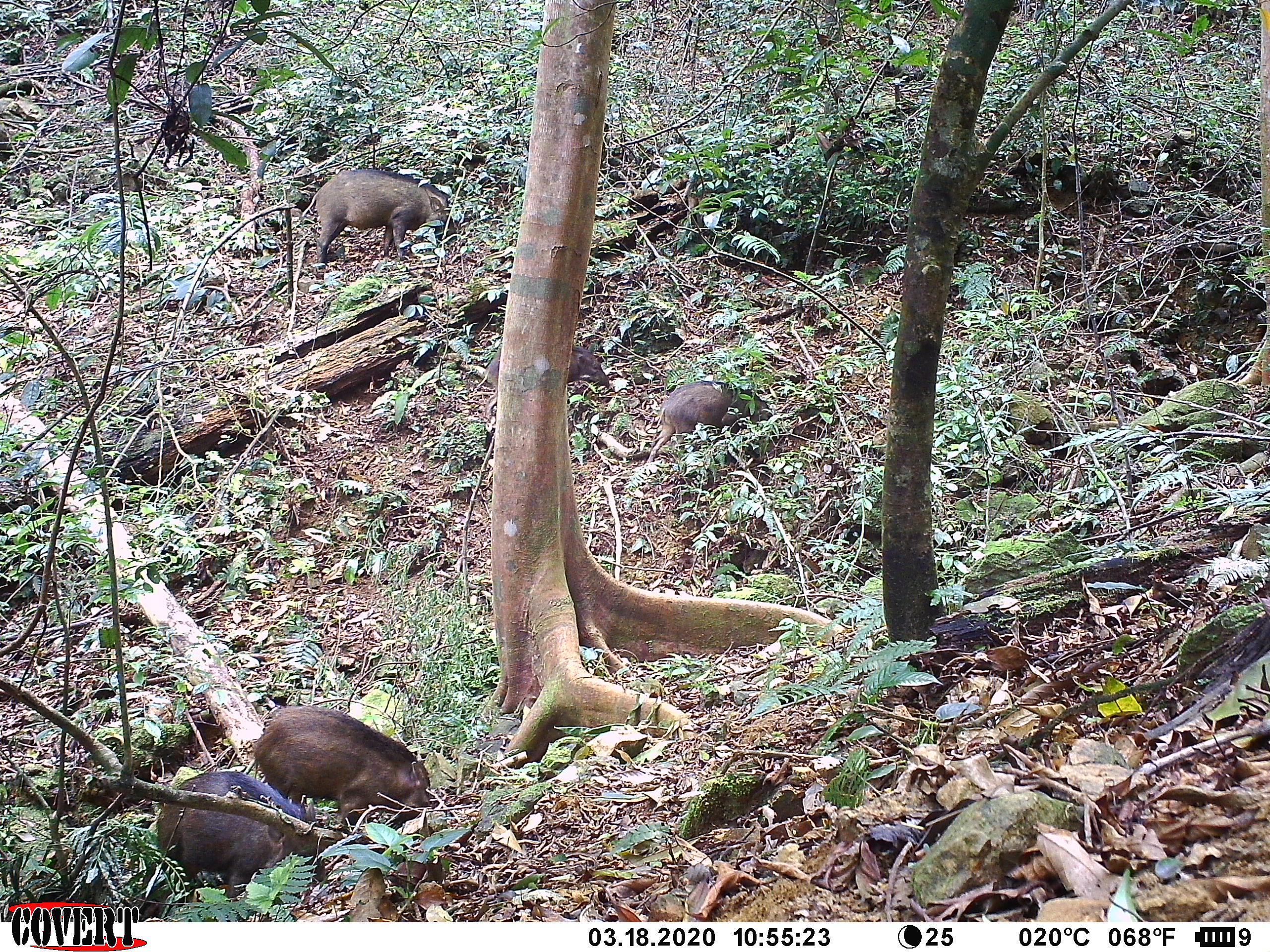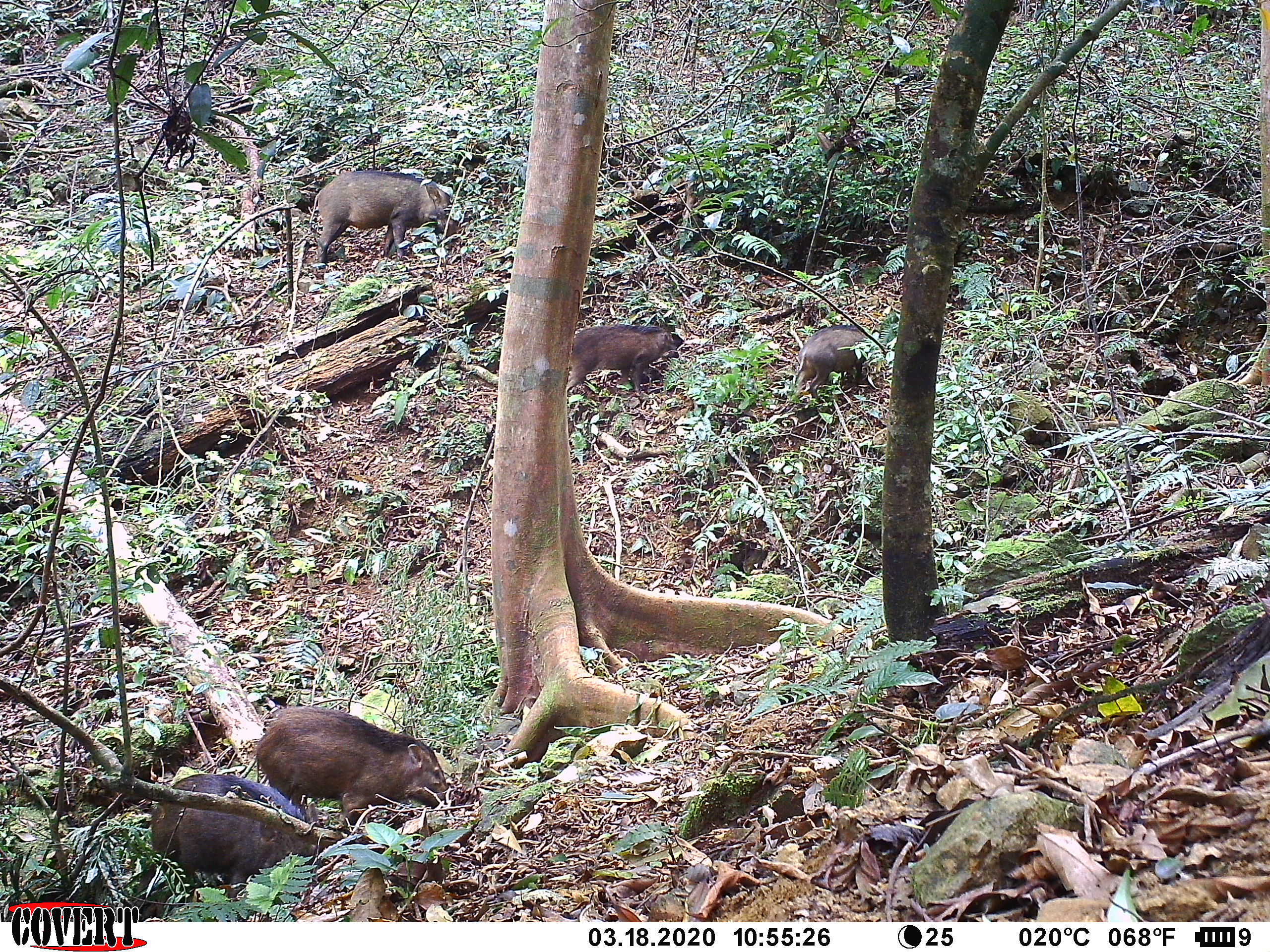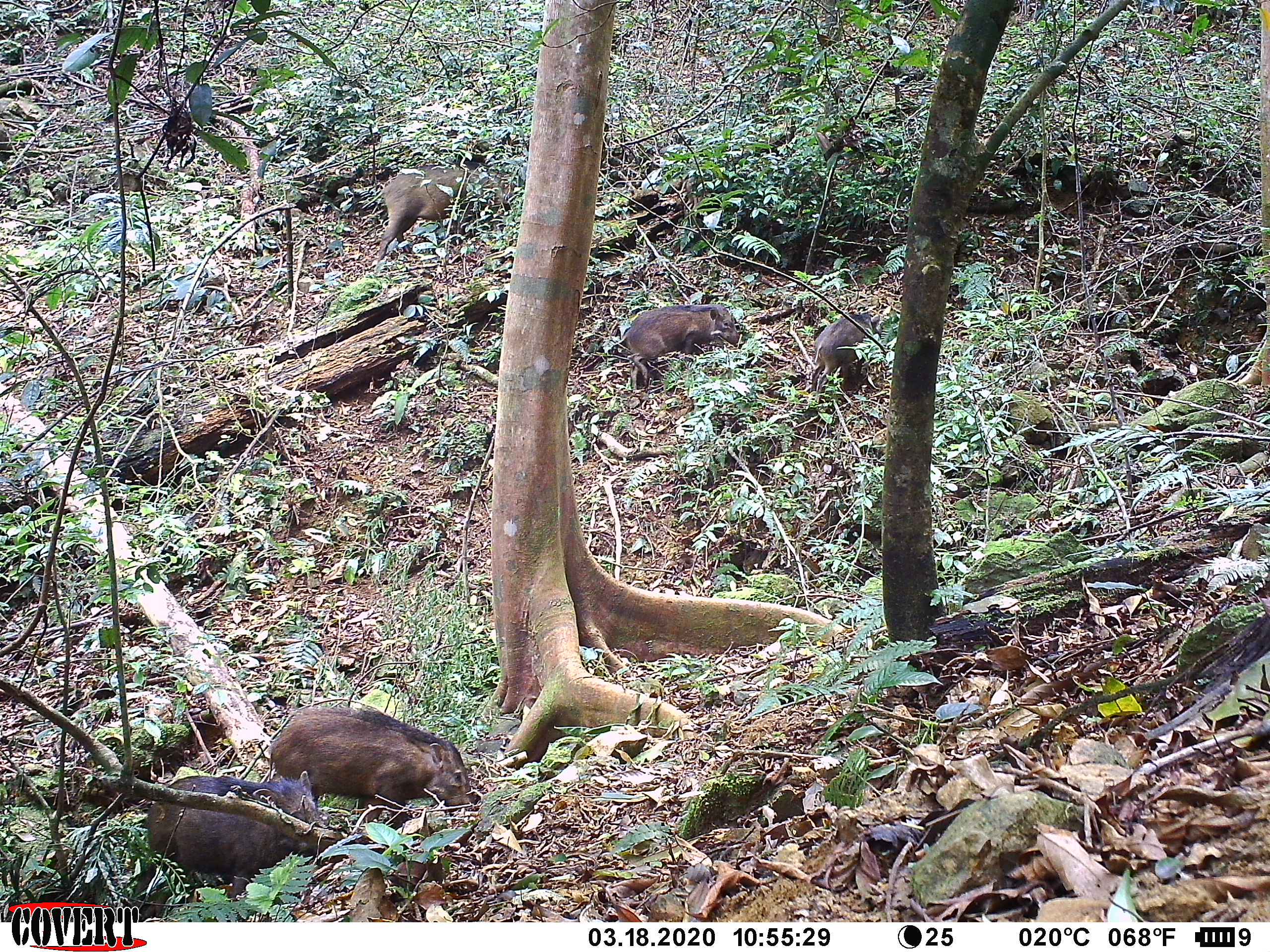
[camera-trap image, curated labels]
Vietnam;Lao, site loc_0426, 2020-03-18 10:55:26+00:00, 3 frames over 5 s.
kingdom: Animalia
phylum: Chordata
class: Mammalia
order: Artiodactyla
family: Suidae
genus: Sus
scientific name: Sus scrofa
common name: eurasian wild pig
Eurasian wild pig (Sus scrofa). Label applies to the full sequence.